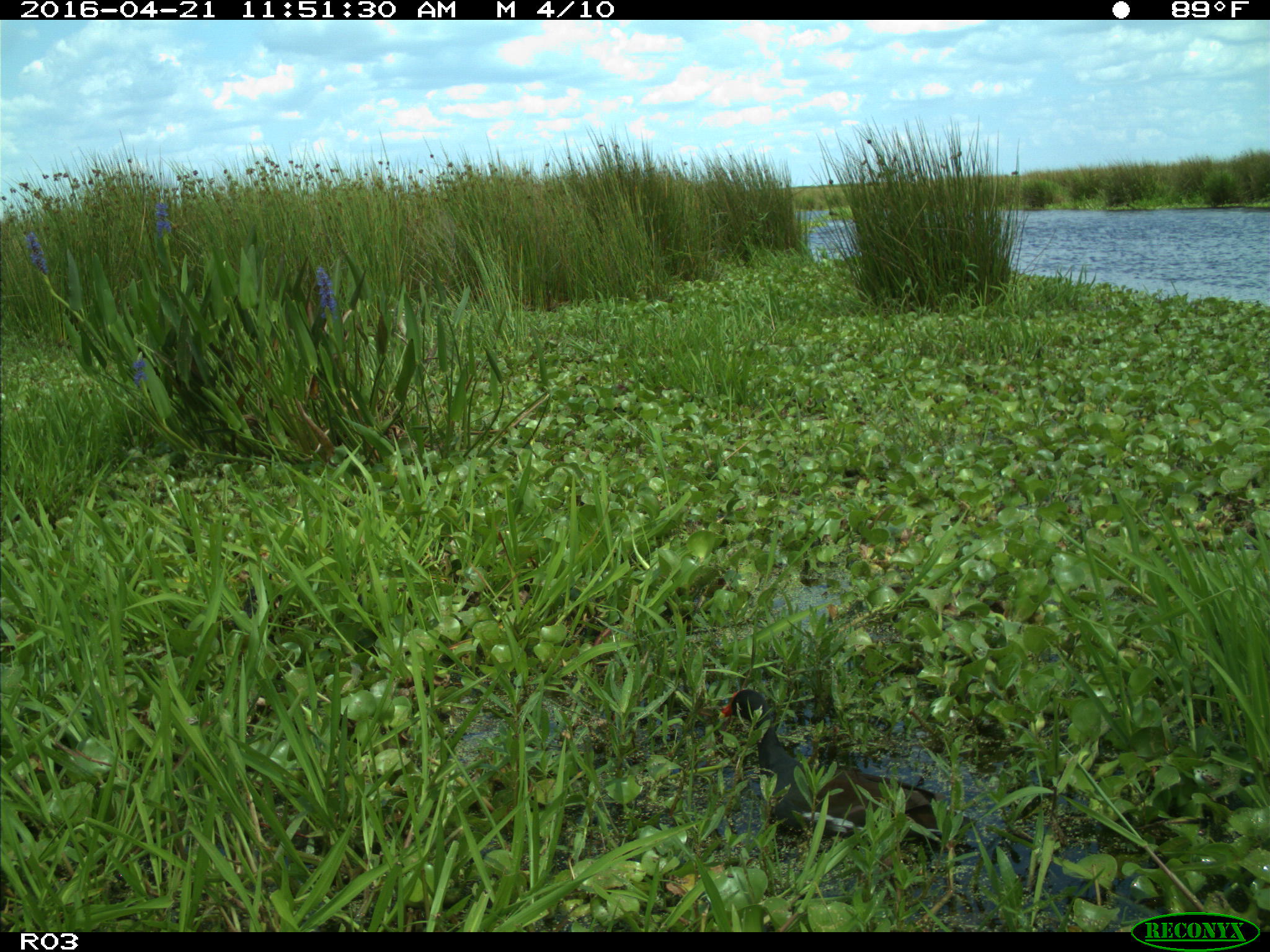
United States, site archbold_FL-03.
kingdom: Animalia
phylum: Chordata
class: Aves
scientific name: Aves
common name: birds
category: unidentified bird